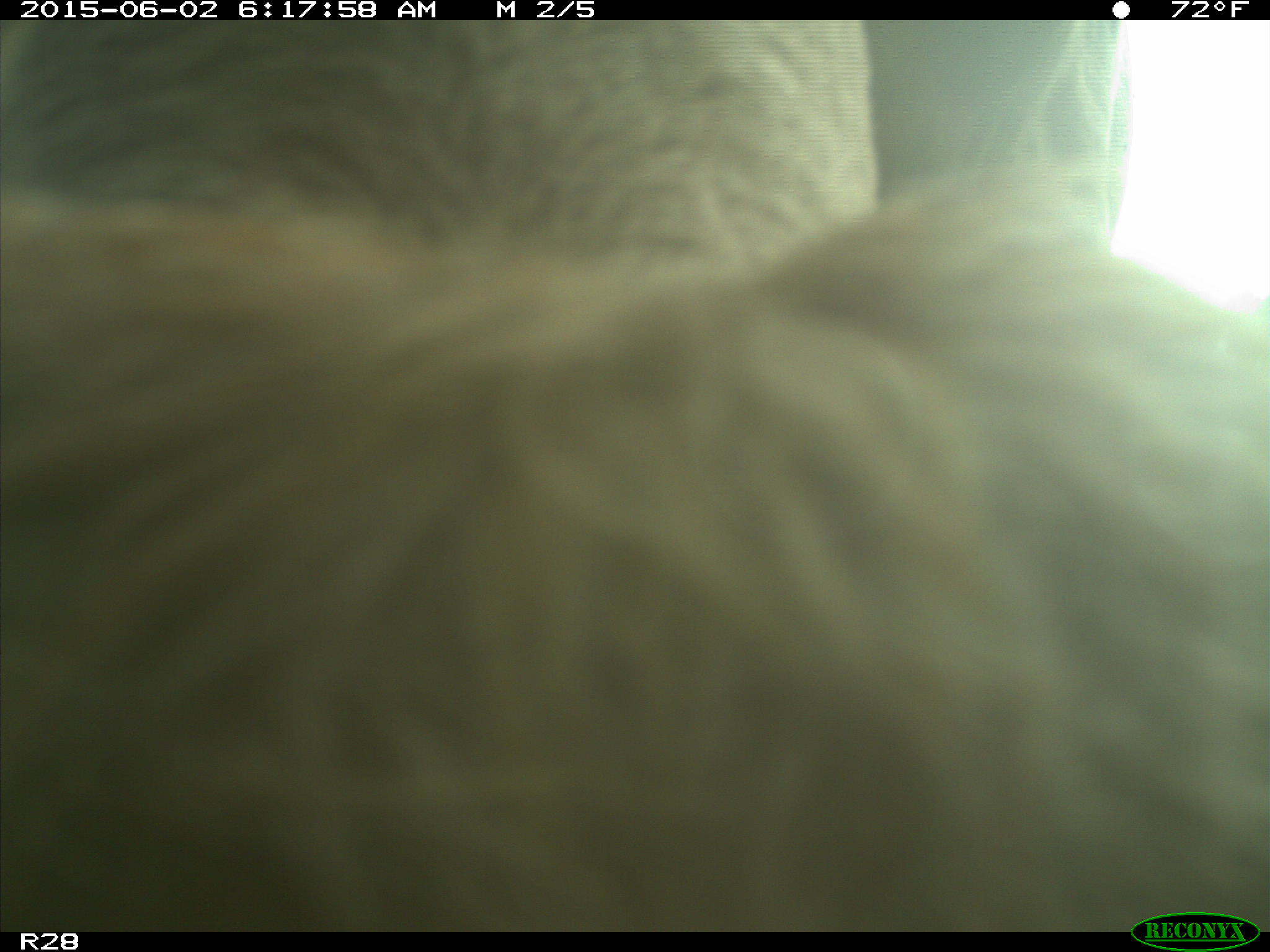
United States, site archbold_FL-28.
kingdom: Animalia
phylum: Chordata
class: Mammalia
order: Artiodactyla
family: Bovidae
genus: Bos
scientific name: Bos taurus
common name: domestic cow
Bos taurus (domestic cow).